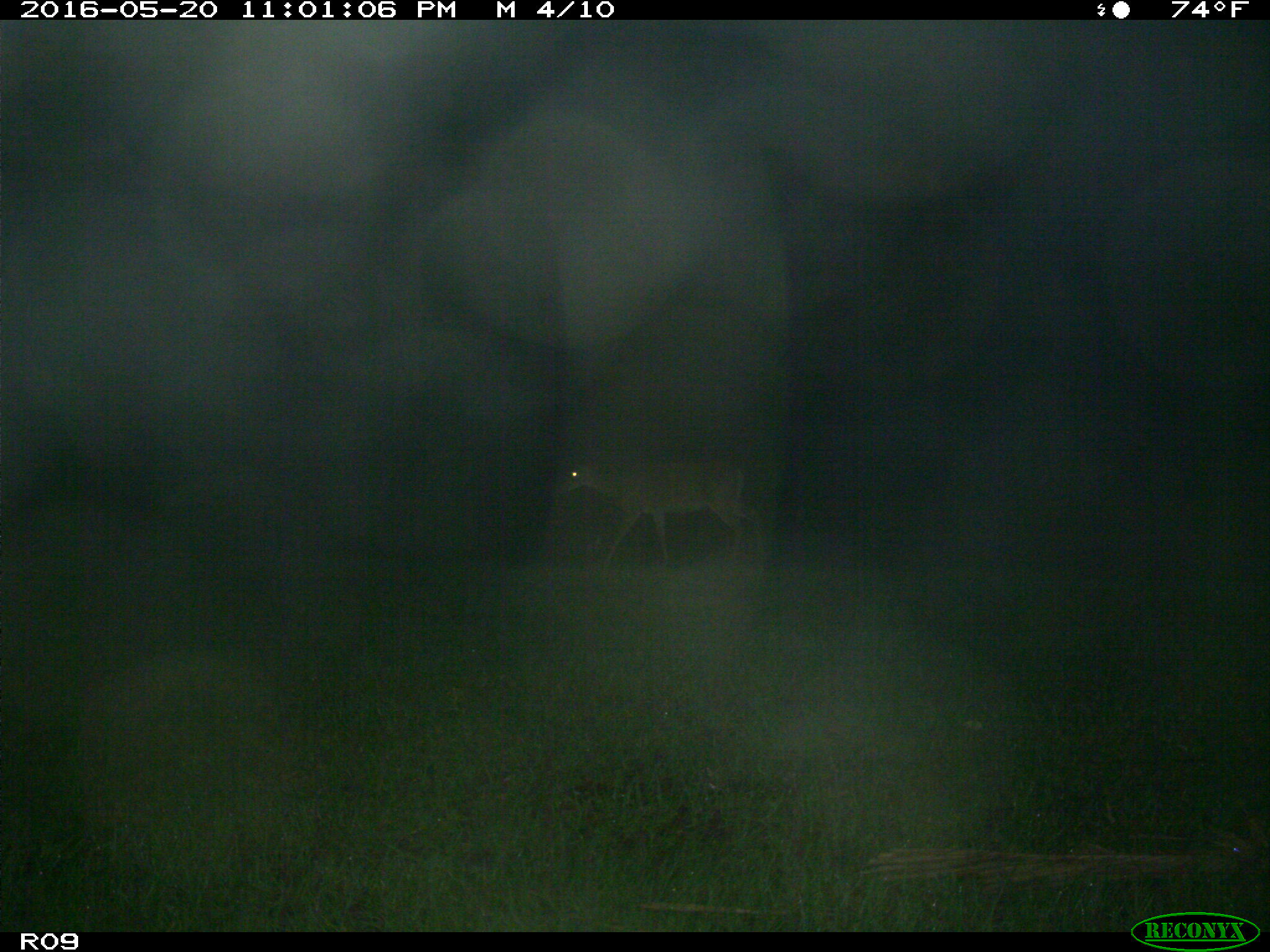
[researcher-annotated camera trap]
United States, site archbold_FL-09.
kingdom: Animalia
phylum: Chordata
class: Mammalia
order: Artiodactyla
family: Cervidae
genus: Odocoileus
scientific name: Odocoileus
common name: deer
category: unidentified deer